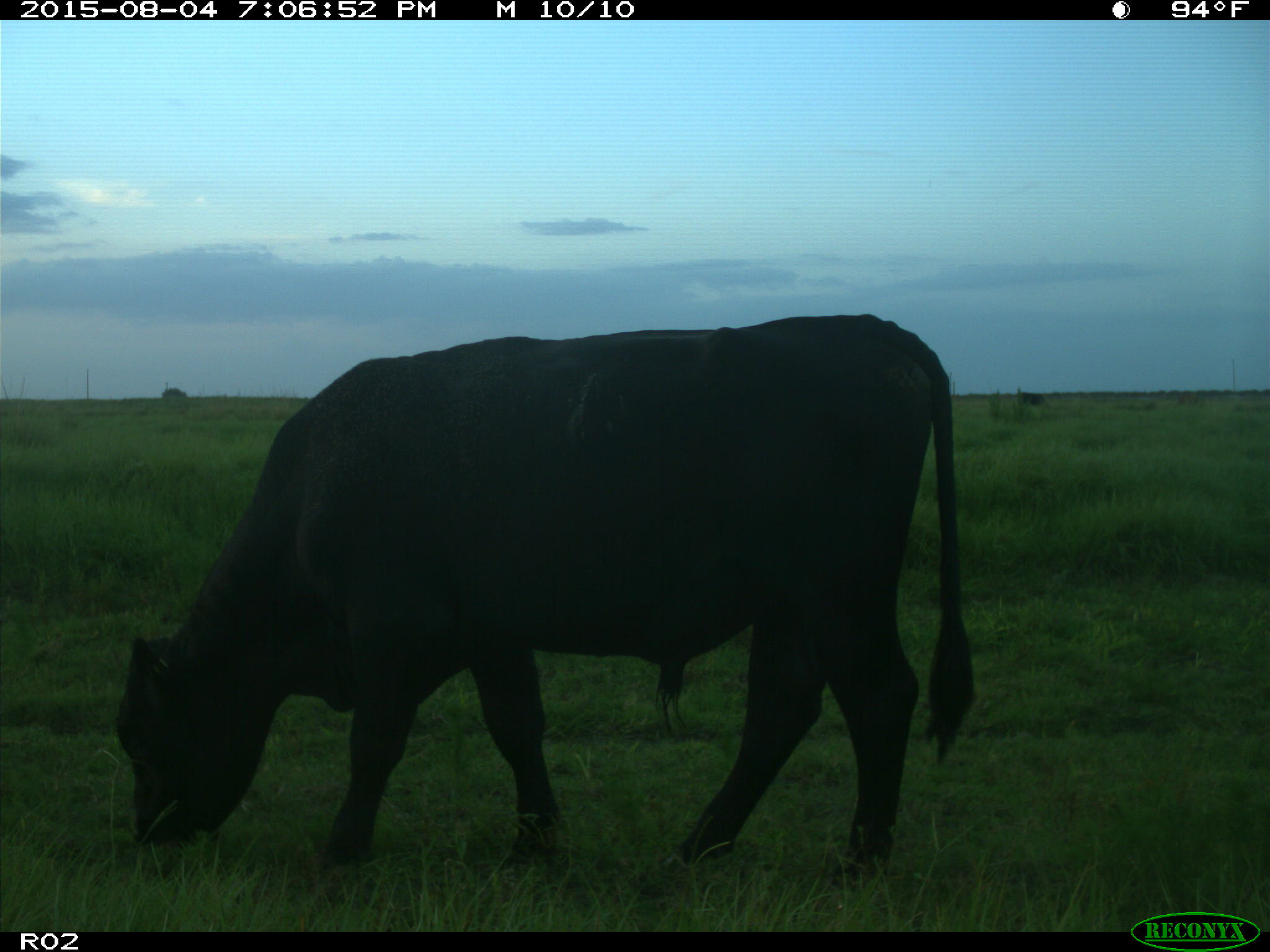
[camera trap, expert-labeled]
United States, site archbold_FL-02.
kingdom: Animalia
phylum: Chordata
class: Mammalia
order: Artiodactyla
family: Bovidae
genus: Bos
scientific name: Bos taurus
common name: domestic cow